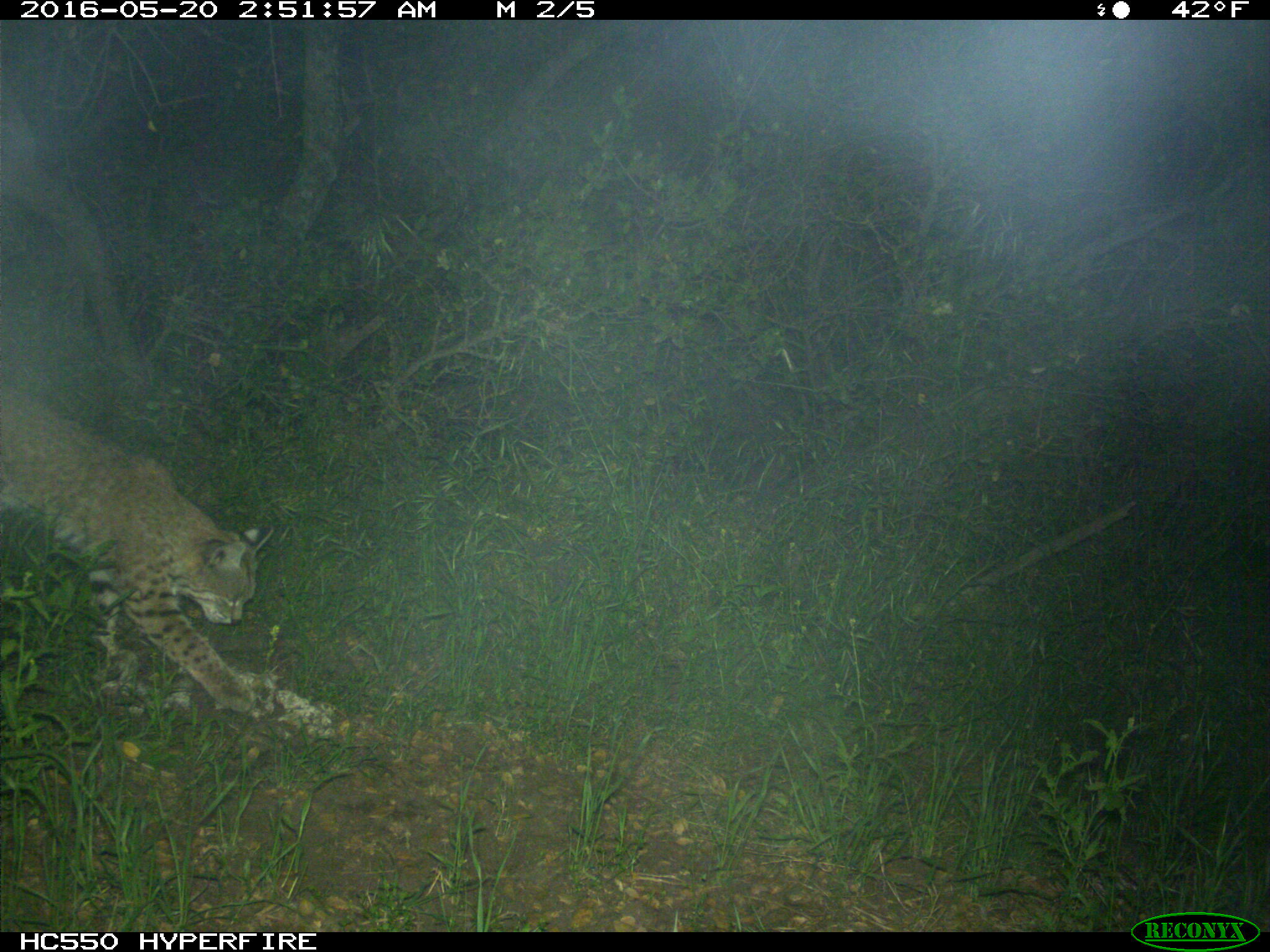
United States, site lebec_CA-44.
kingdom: Animalia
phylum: Chordata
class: Mammalia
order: Carnivora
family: Felidae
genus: Lynx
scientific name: Lynx rufus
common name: bobcat